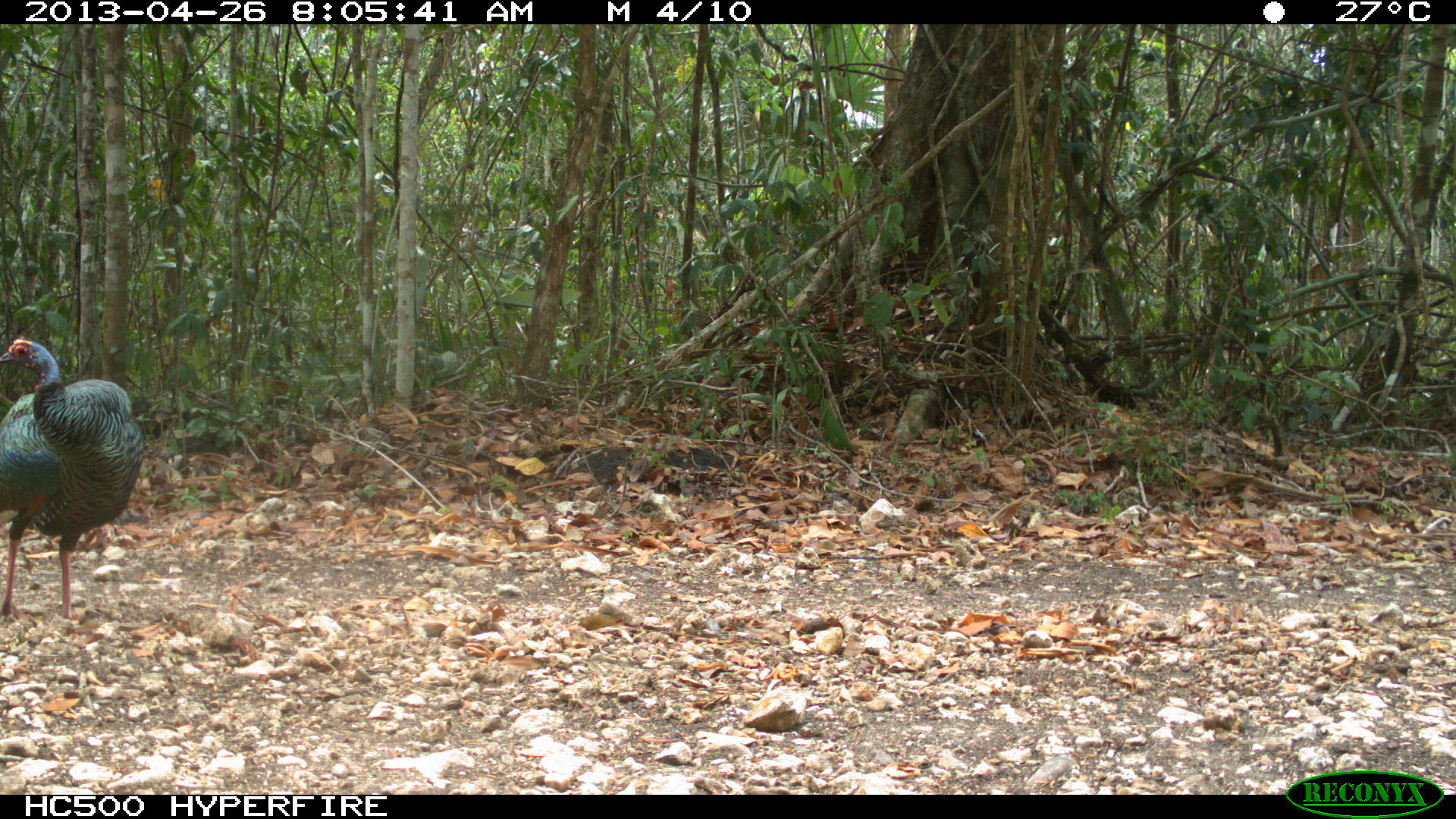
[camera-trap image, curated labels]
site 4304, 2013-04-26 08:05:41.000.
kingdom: Animalia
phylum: Chordata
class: Aves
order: Galliformes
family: Phasianidae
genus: Meleagris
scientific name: Meleagris ocellata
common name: ocellated turkey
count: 1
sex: female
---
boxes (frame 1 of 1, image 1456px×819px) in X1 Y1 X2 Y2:
meleagris ocellata: 0 336 141 619